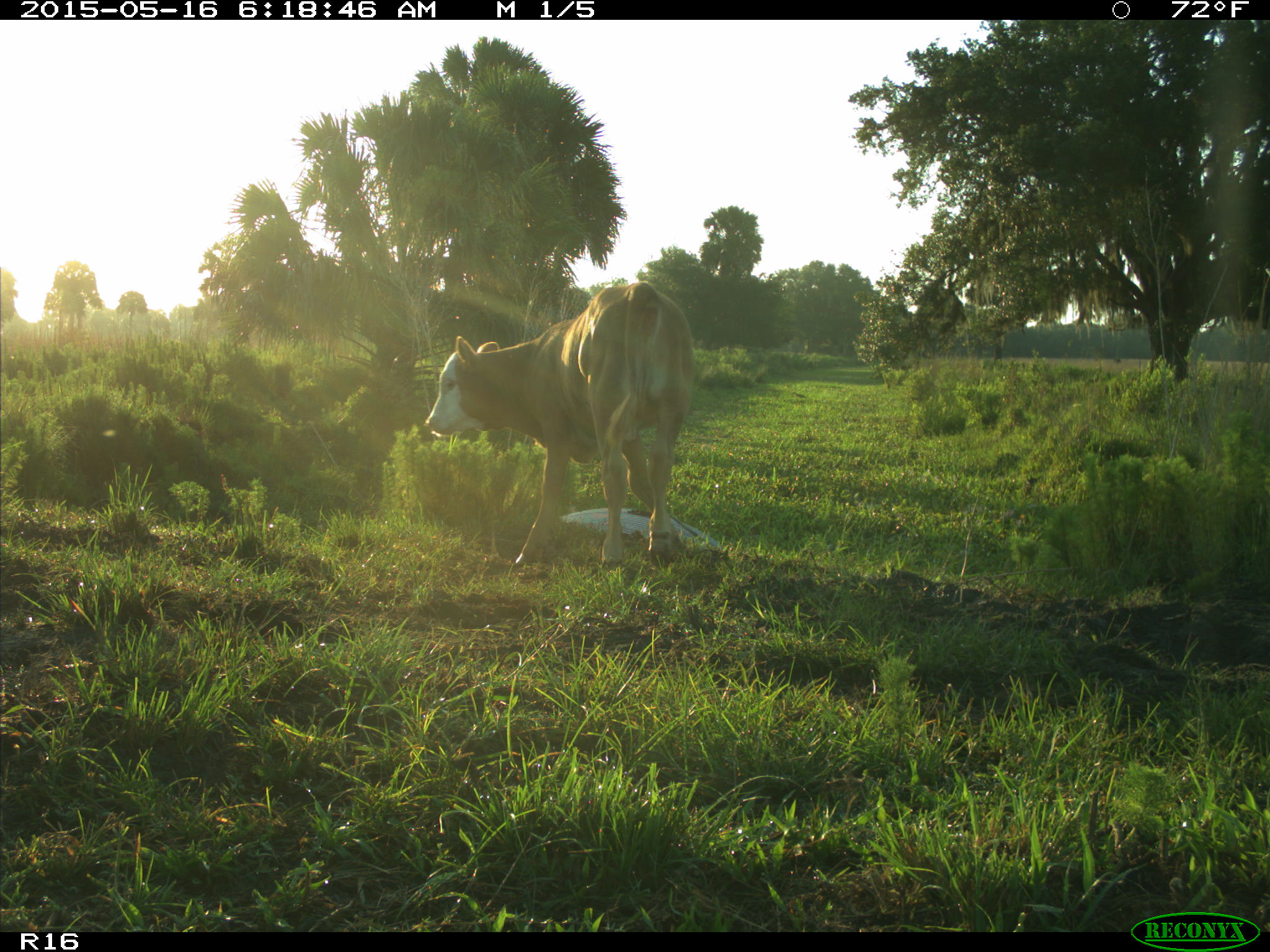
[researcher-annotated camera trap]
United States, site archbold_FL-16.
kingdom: Animalia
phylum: Chordata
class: Mammalia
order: Artiodactyla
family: Bovidae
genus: Bos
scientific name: Bos taurus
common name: domestic cow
Bos taurus (domestic cow).